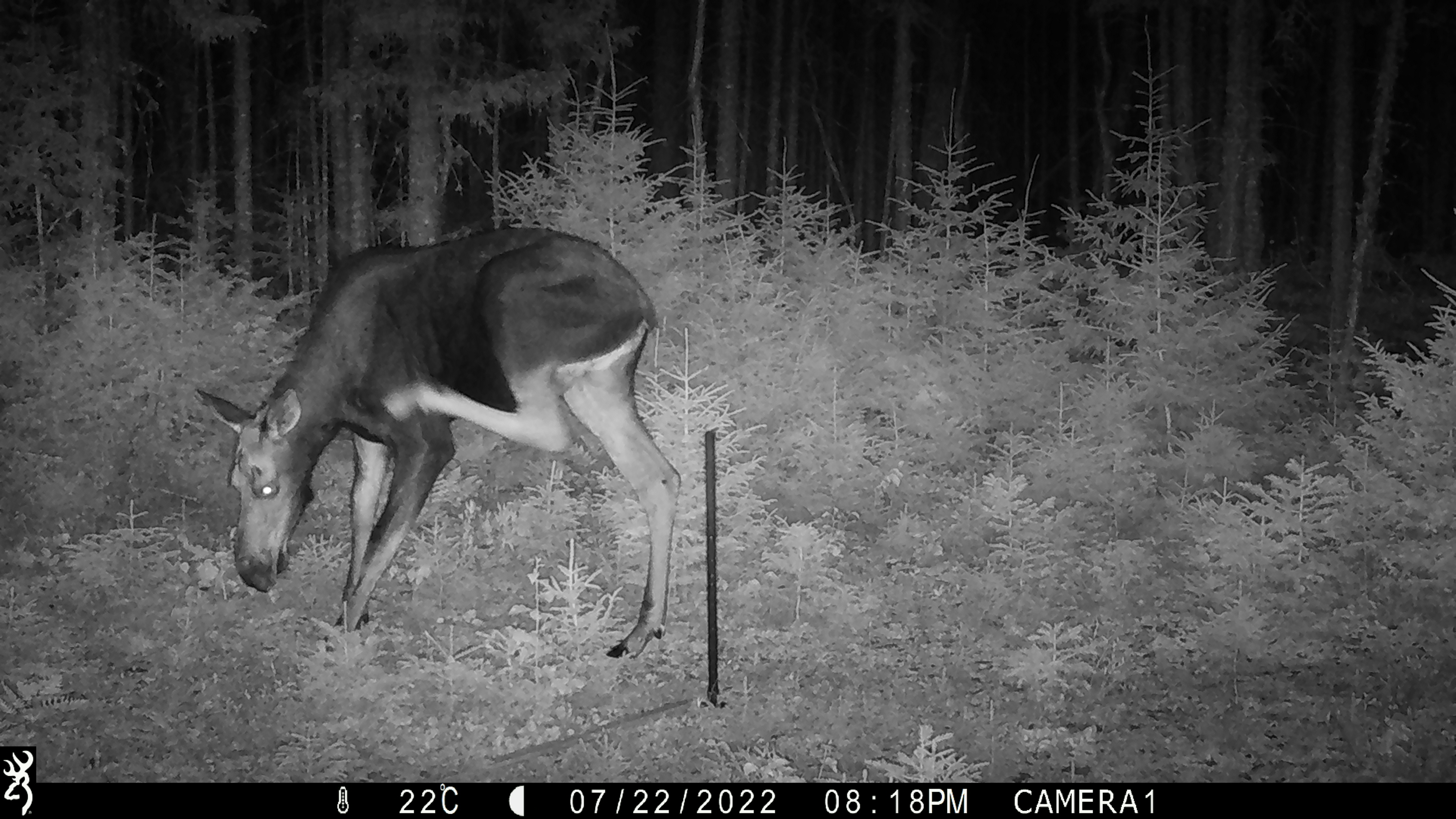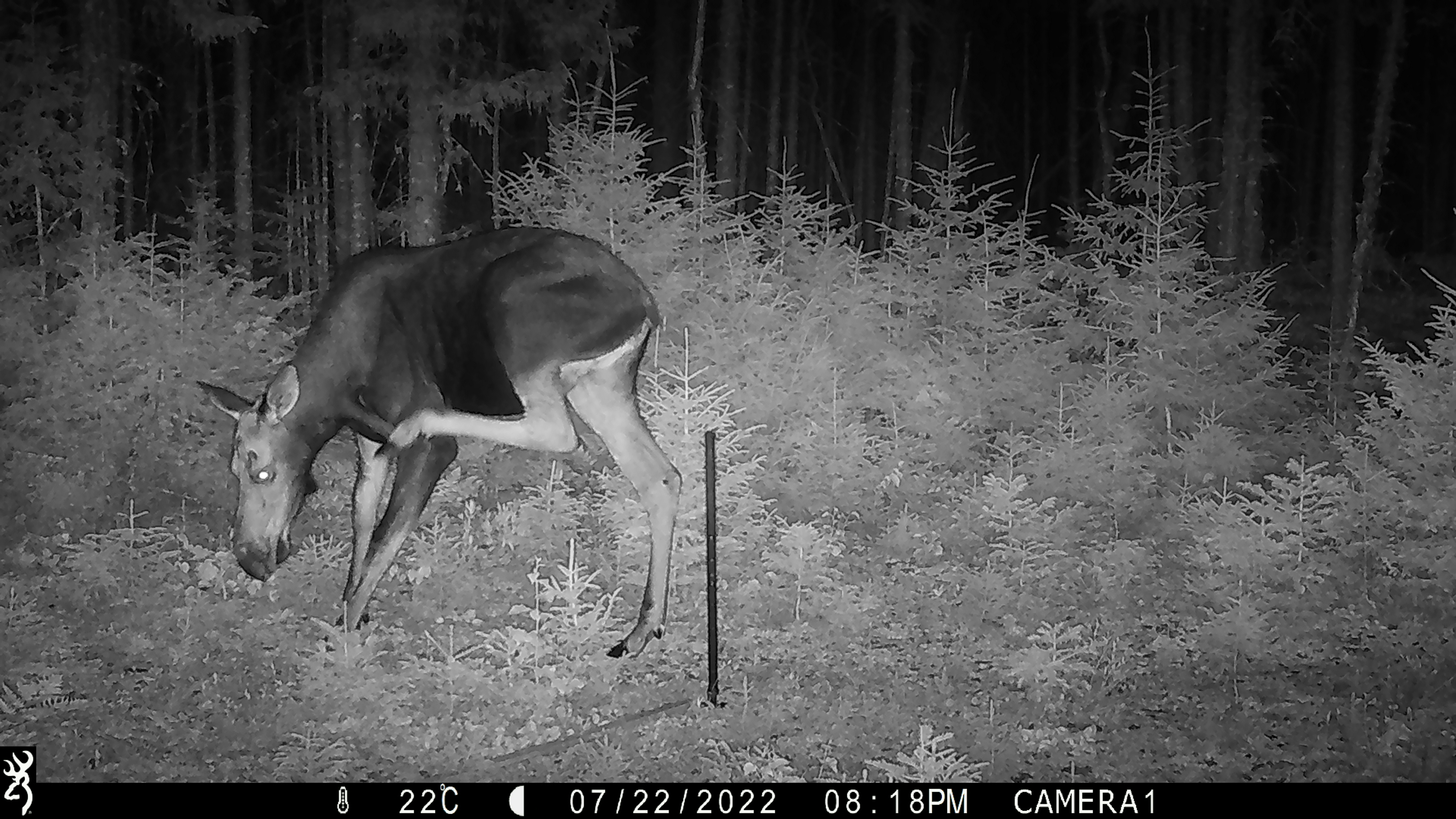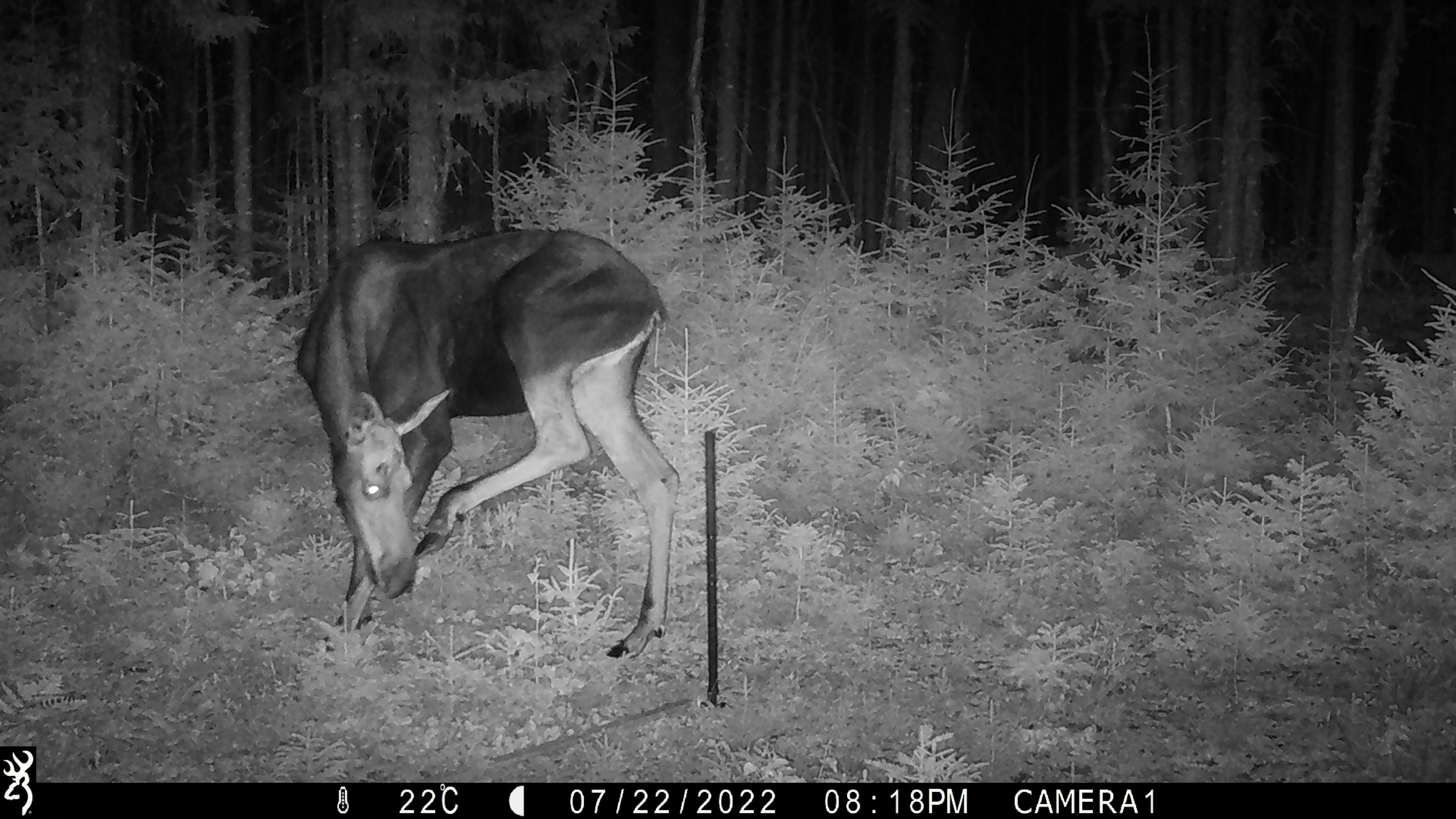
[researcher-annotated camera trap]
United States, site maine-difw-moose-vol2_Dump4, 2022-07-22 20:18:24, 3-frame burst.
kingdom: Animalia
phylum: Chordata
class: Mammalia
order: Artiodactyla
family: Cervidae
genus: Alces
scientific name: Alces alces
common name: moose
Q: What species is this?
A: Moose (Alces alces).